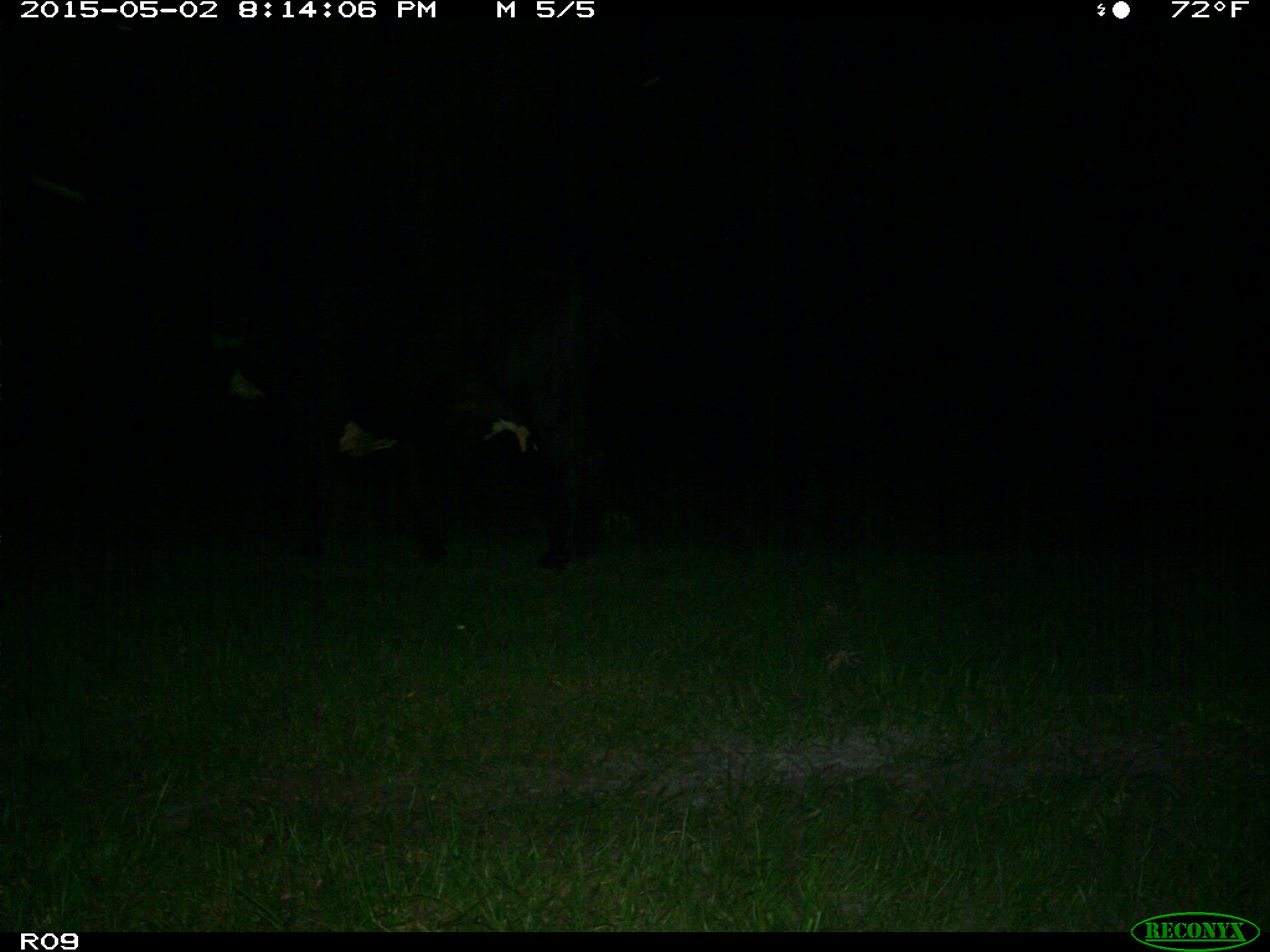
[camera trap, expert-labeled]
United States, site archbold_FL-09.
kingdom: Animalia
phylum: Chordata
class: Mammalia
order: Artiodactyla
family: Bovidae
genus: Bos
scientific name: Bos taurus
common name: domestic cow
Bos taurus (domestic cow).